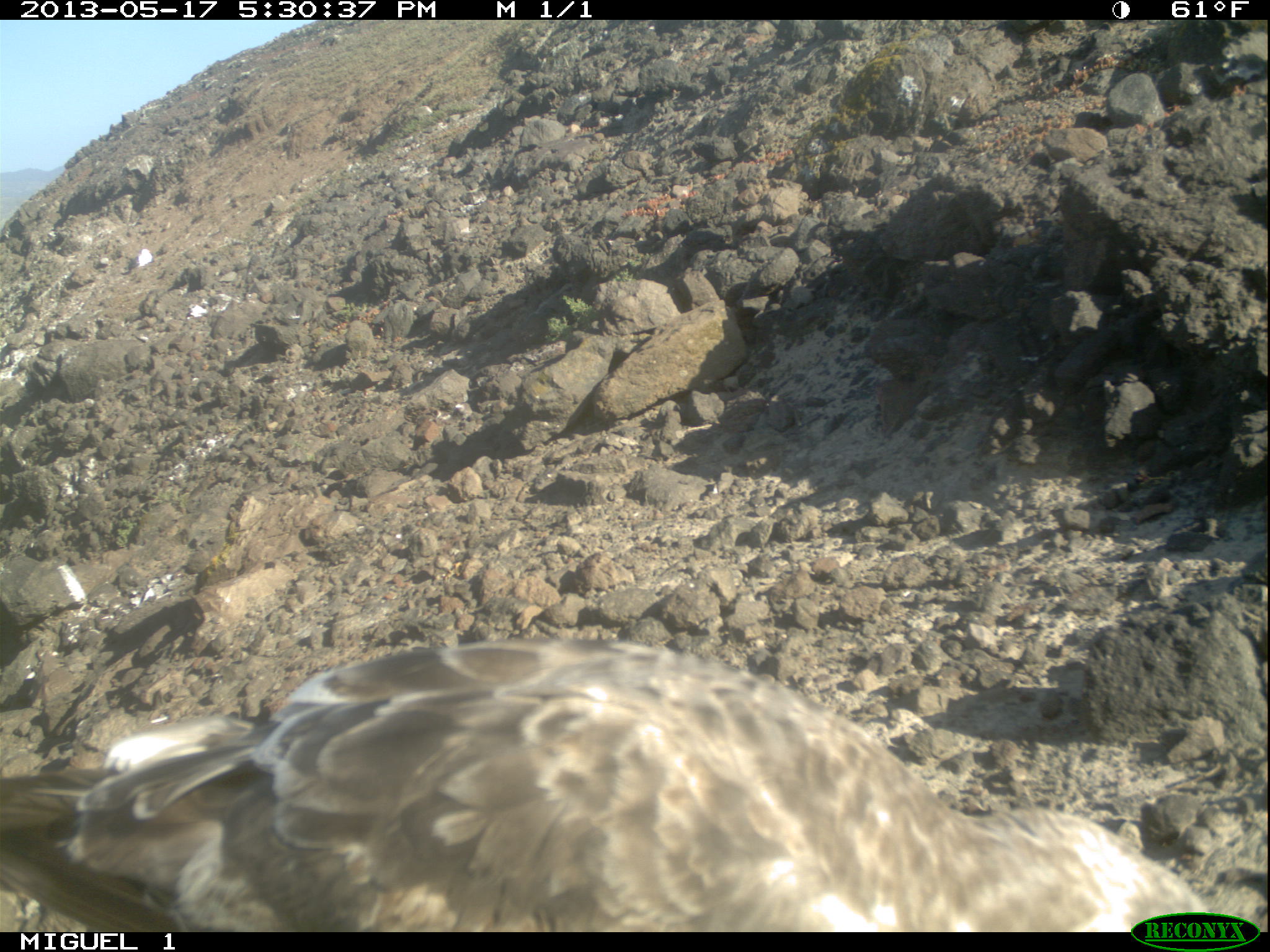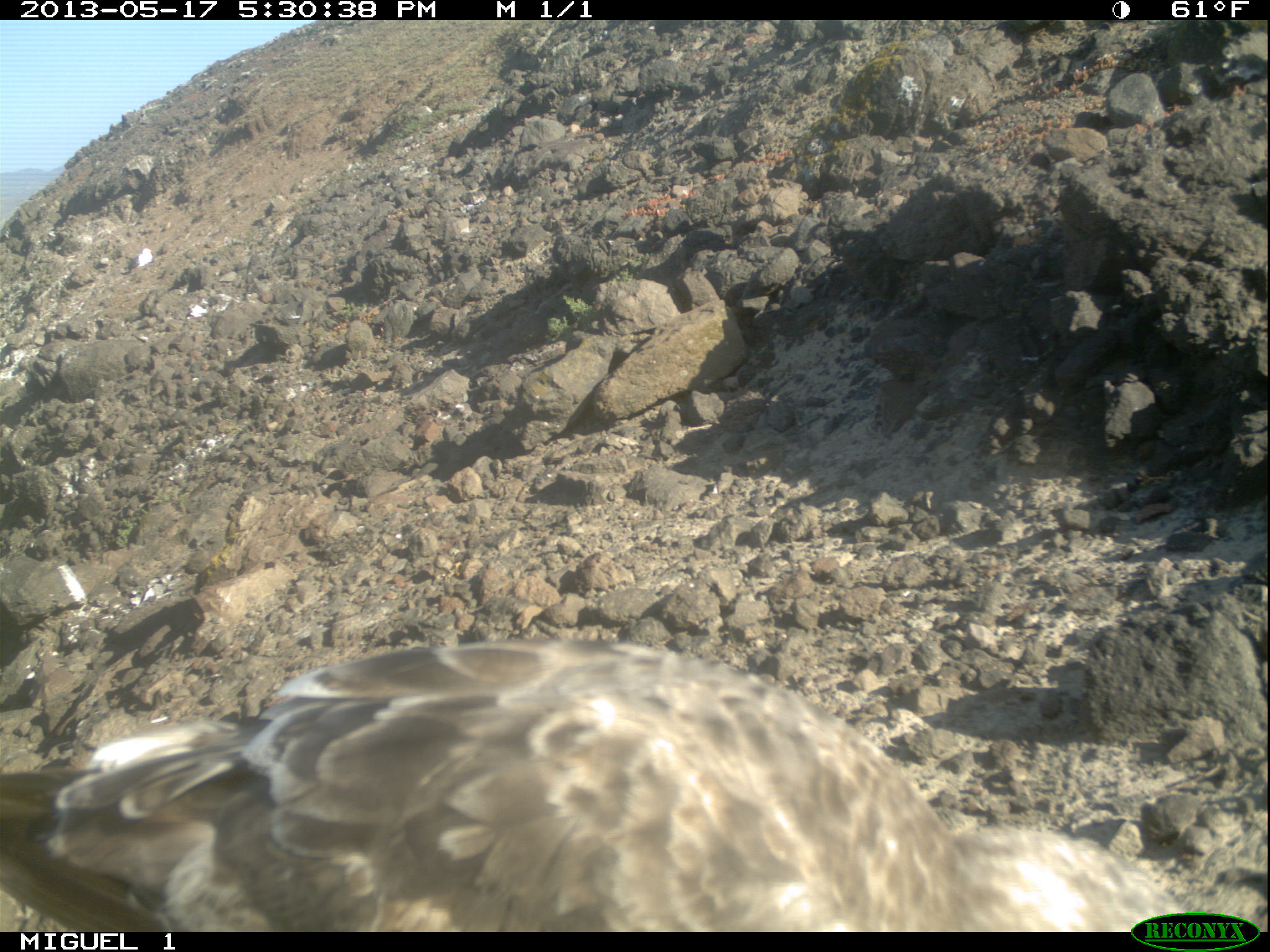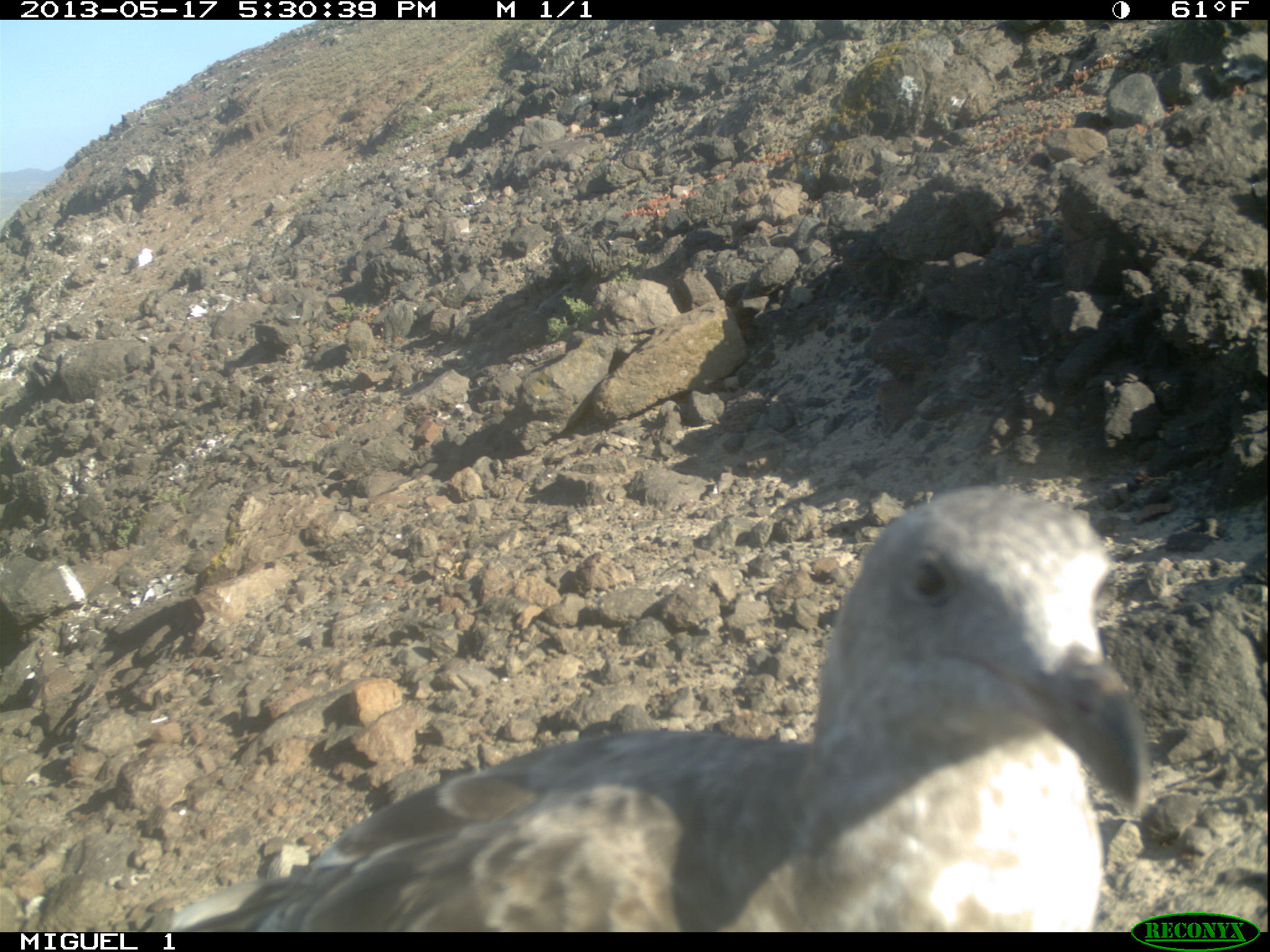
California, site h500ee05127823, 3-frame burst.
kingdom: Animalia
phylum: Chordata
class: Aves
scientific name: Aves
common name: bird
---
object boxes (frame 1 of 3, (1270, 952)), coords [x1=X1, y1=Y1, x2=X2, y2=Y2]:
bird: [x1=0, y1=640, x2=1219, y2=933]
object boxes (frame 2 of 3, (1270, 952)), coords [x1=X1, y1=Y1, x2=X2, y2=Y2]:
bird: [x1=0, y1=638, x2=1182, y2=932]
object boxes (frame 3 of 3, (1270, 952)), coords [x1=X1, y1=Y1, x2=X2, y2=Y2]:
bird: [x1=167, y1=487, x2=1147, y2=932]